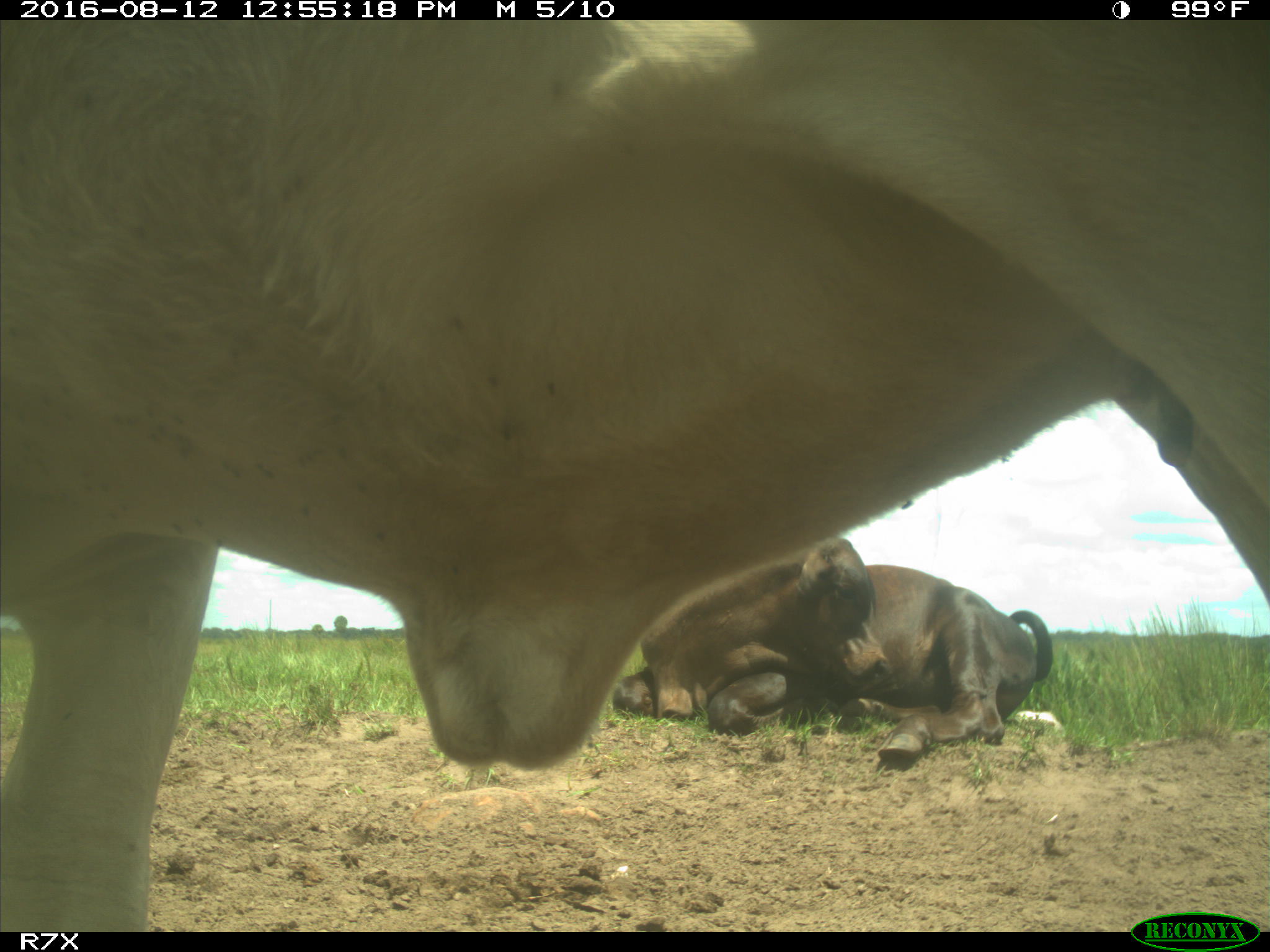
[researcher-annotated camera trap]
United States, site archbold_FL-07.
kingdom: Animalia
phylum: Chordata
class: Mammalia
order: Artiodactyla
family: Bovidae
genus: Bos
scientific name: Bos taurus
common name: domestic cow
Bos taurus (domestic cow).